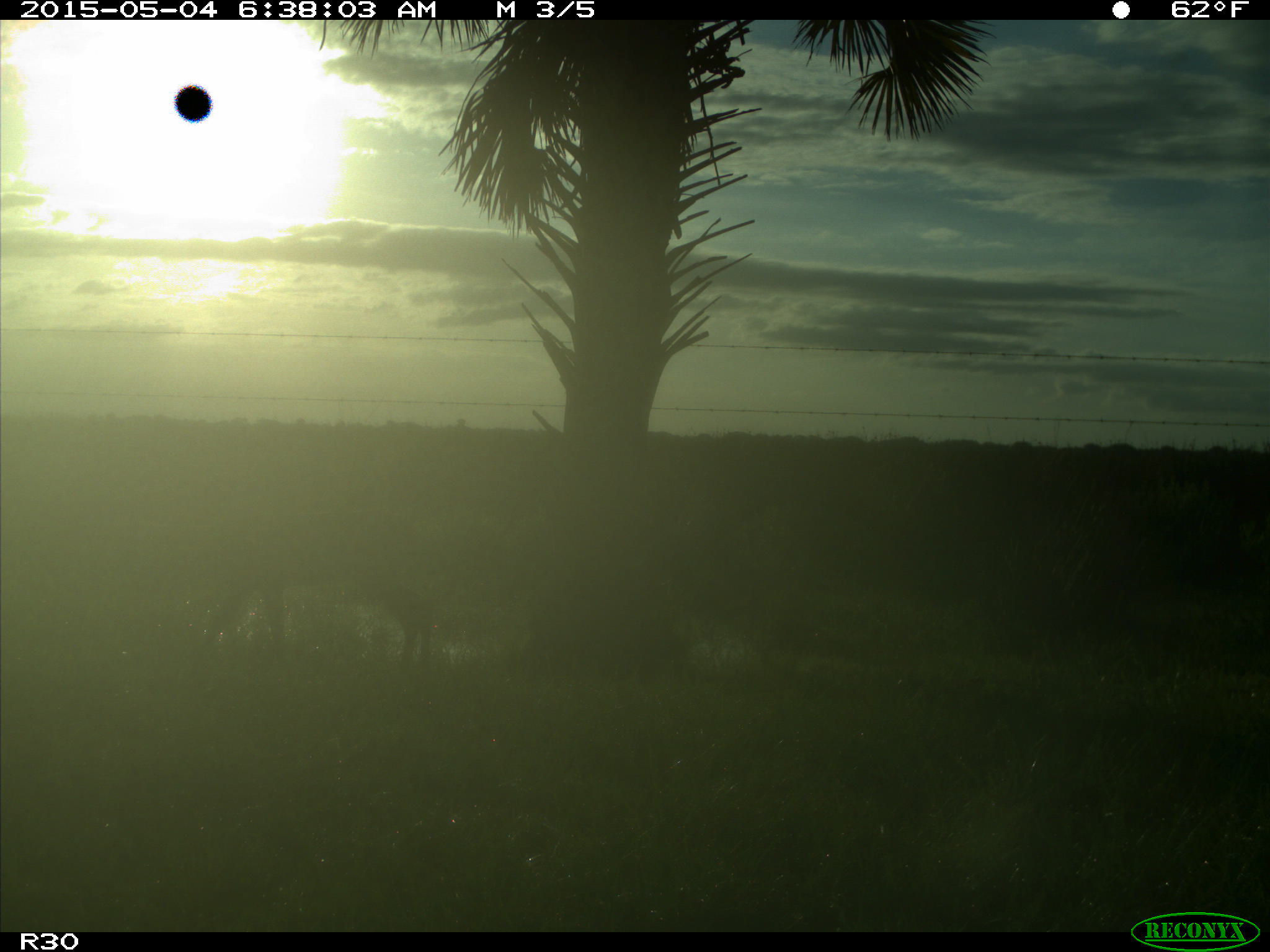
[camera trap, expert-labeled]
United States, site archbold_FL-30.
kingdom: Animalia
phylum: Chordata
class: Mammalia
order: Artiodactyla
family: Cervidae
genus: Odocoileus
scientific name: Odocoileus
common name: deer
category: unidentified deer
Unidentified deer (deer) (Odocoileus).